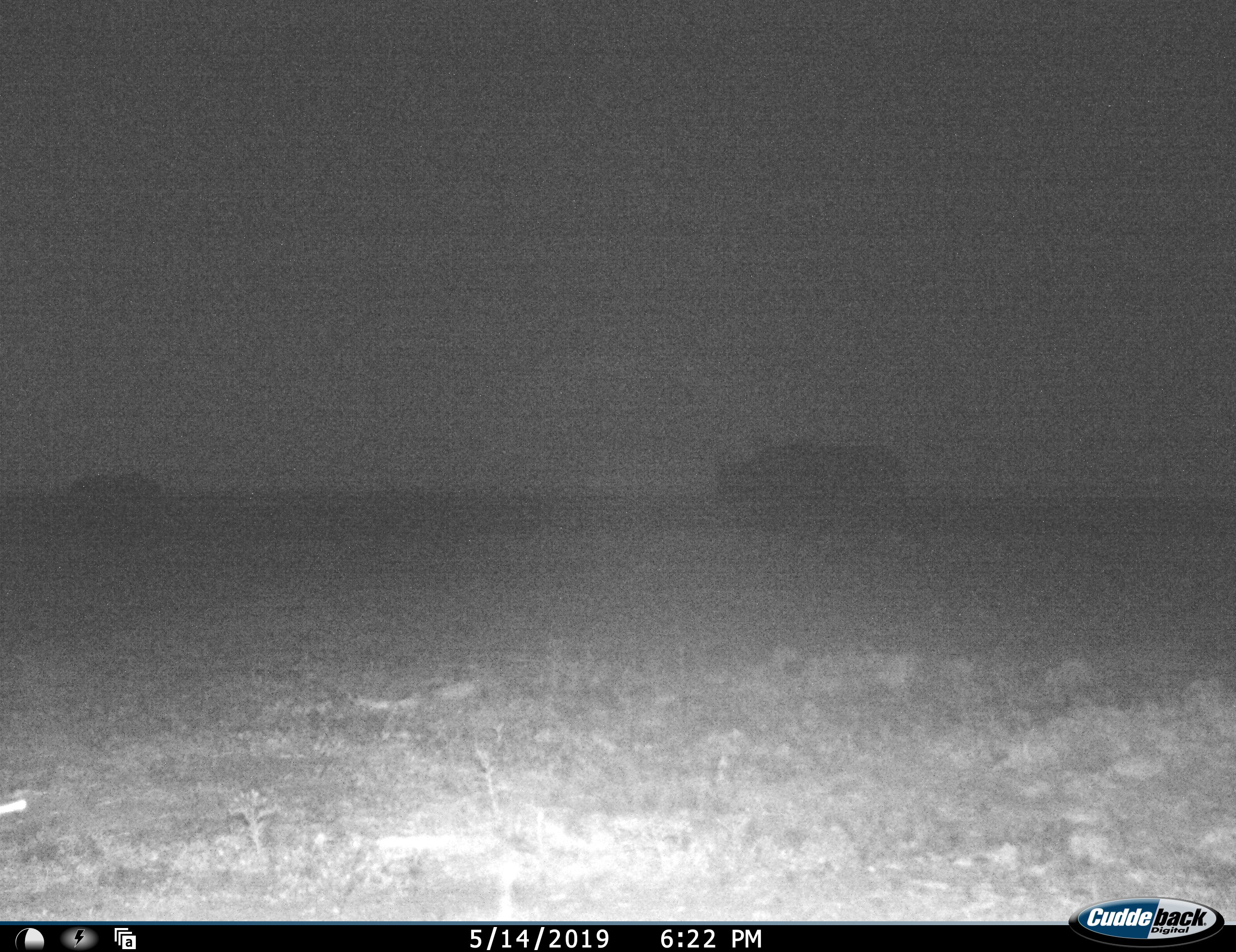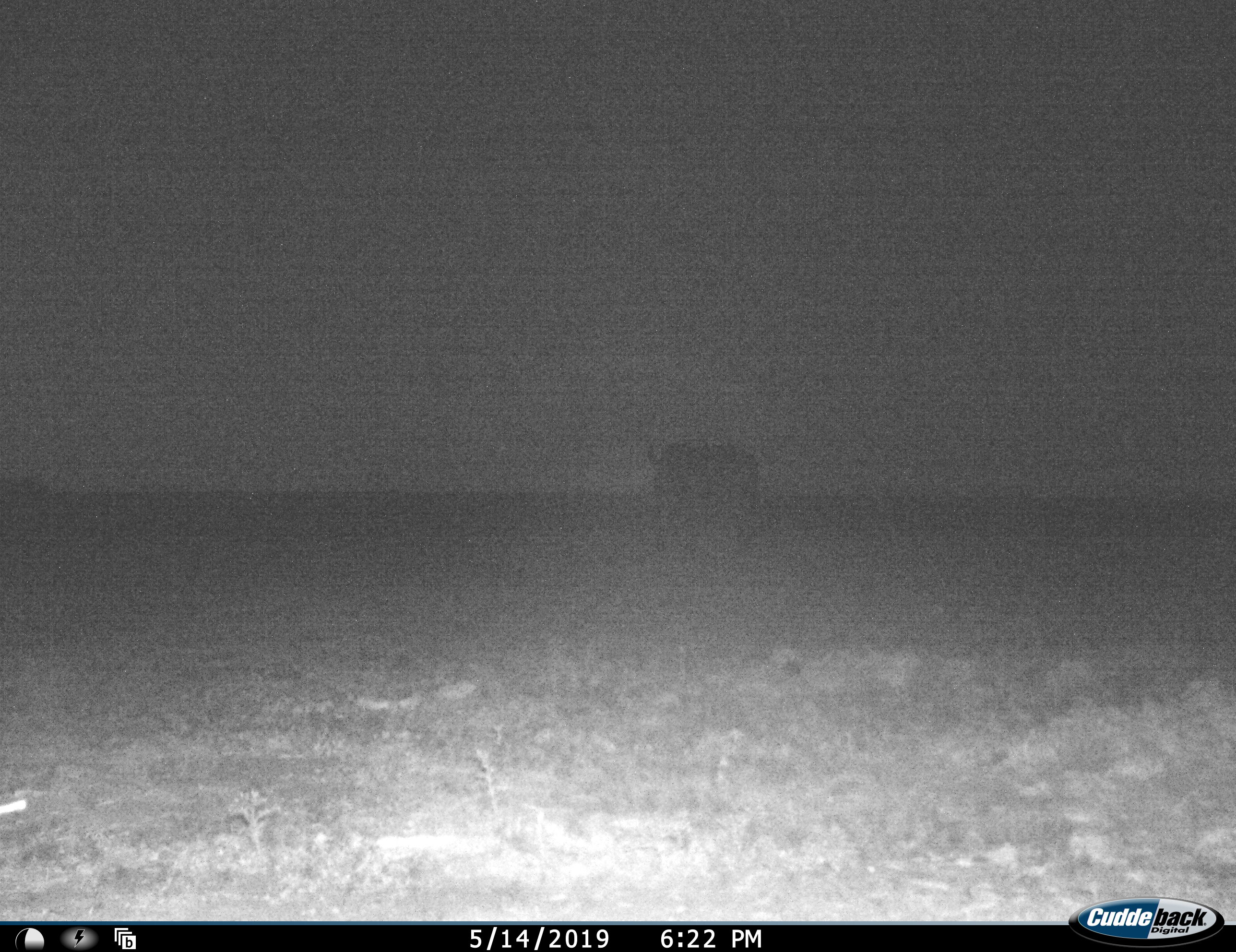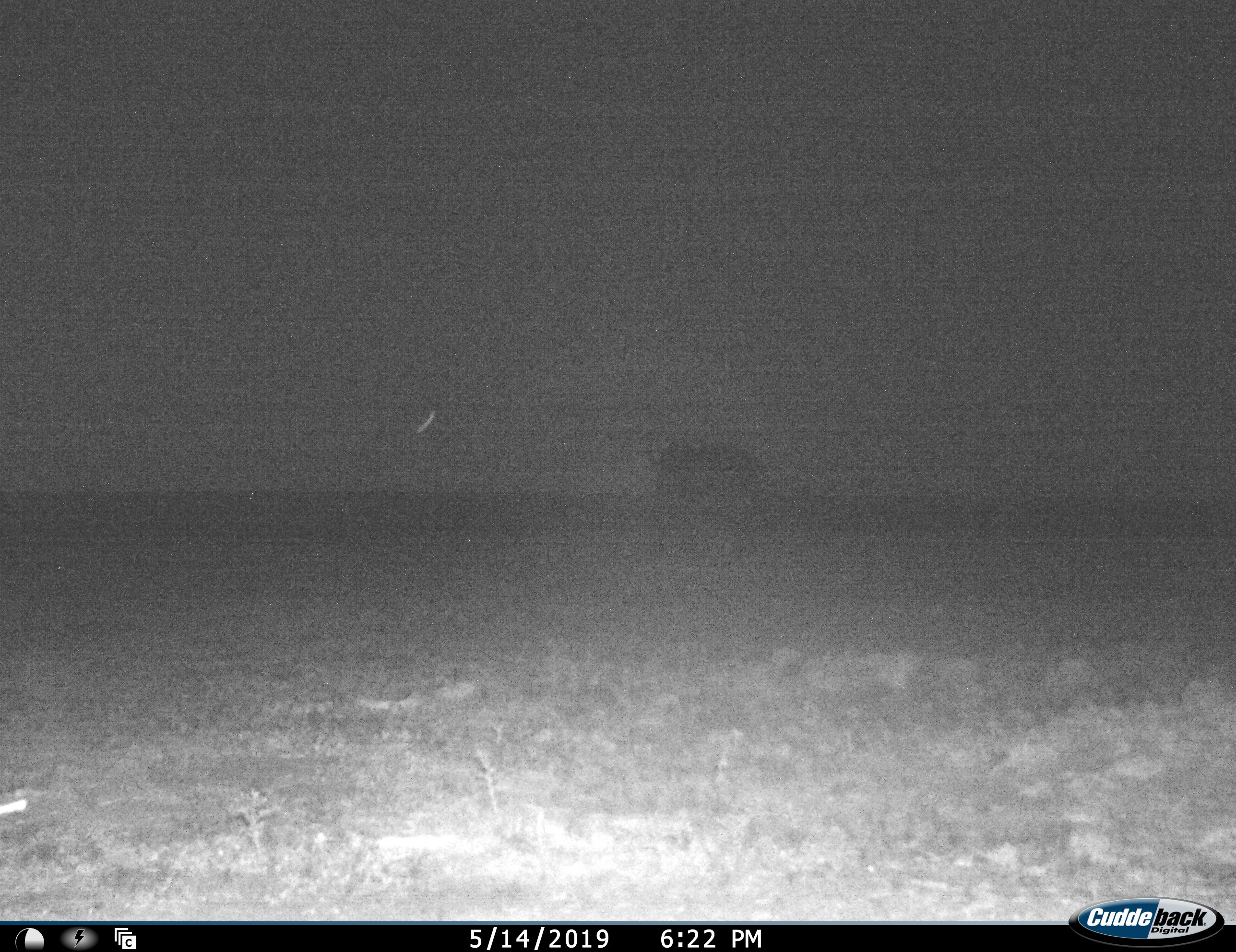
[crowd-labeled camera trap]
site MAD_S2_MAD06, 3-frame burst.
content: unidentified animal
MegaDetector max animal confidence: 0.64